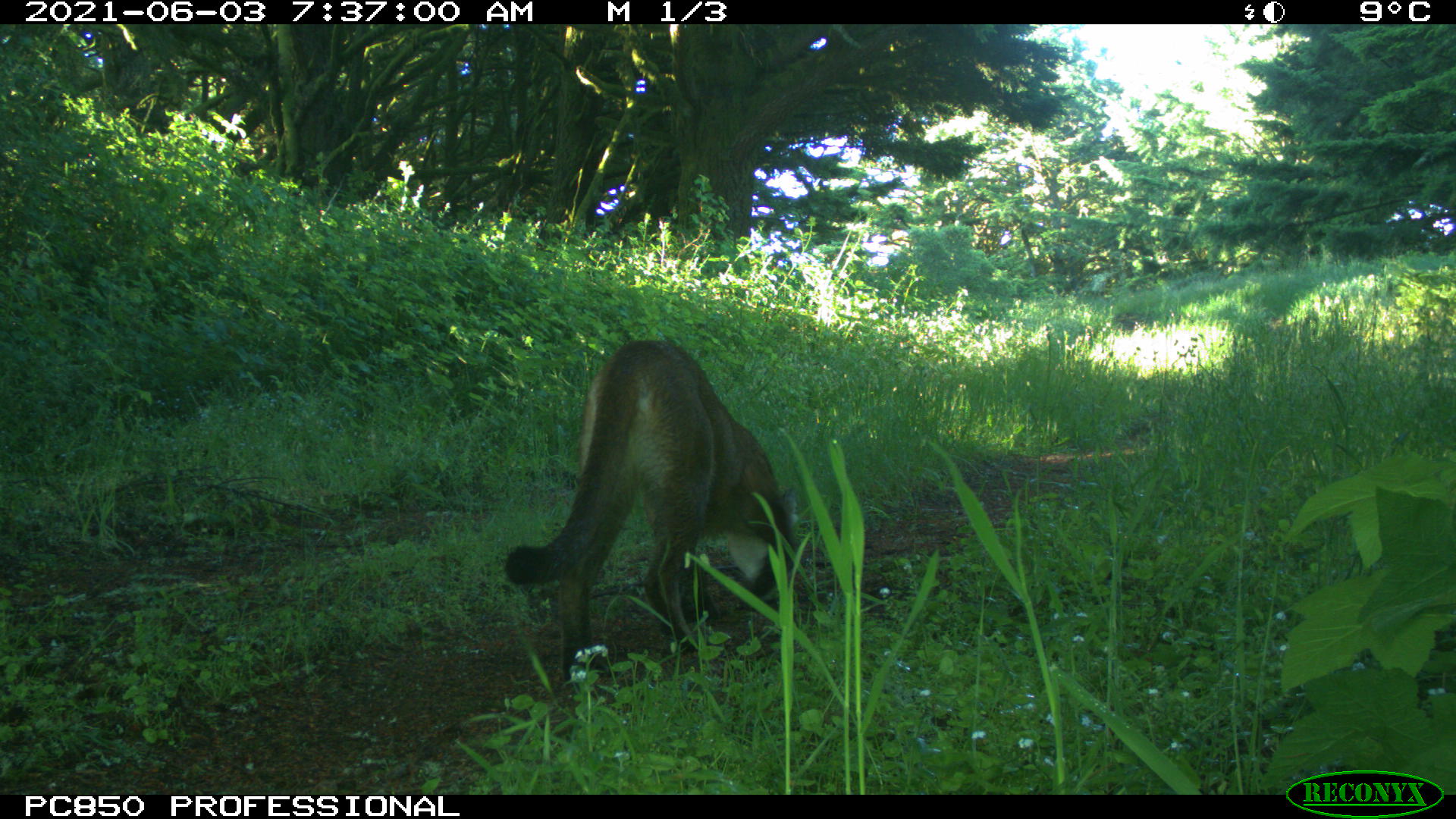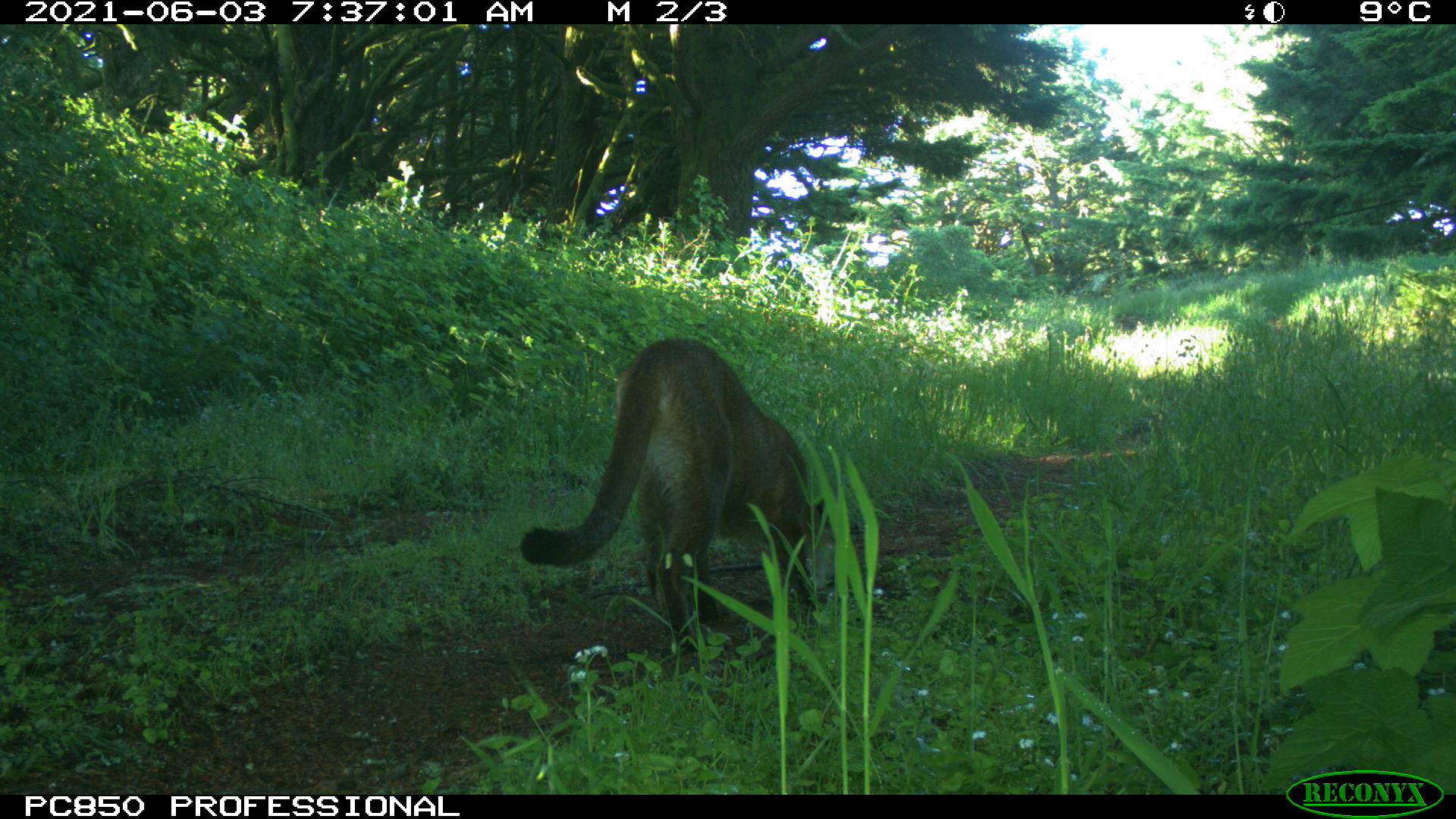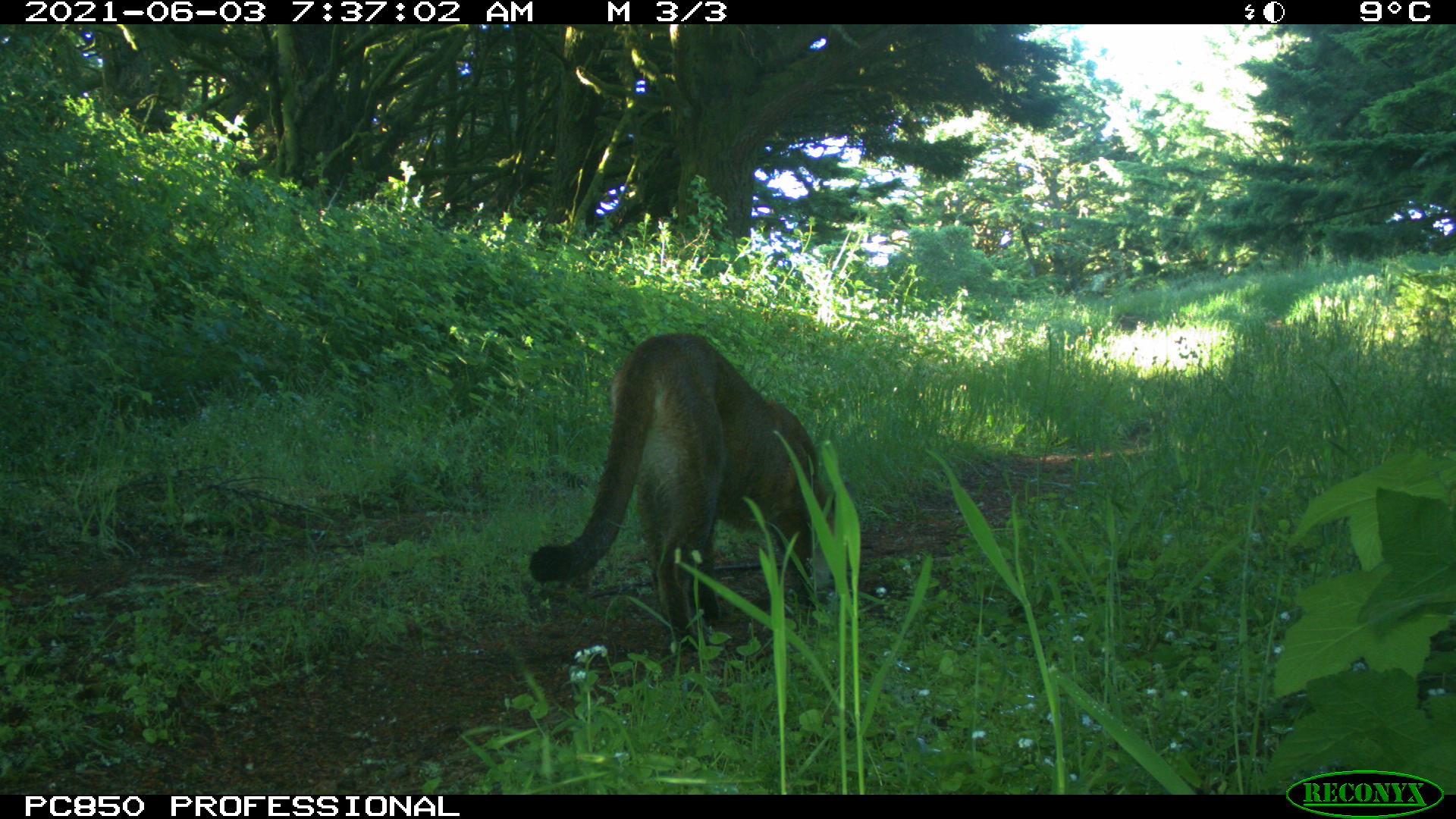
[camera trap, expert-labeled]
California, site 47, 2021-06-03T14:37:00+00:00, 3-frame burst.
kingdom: Animalia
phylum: Chordata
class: Mammalia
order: Carnivora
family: Felidae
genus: Puma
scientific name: Puma concolor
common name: puma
Puma (Puma concolor).